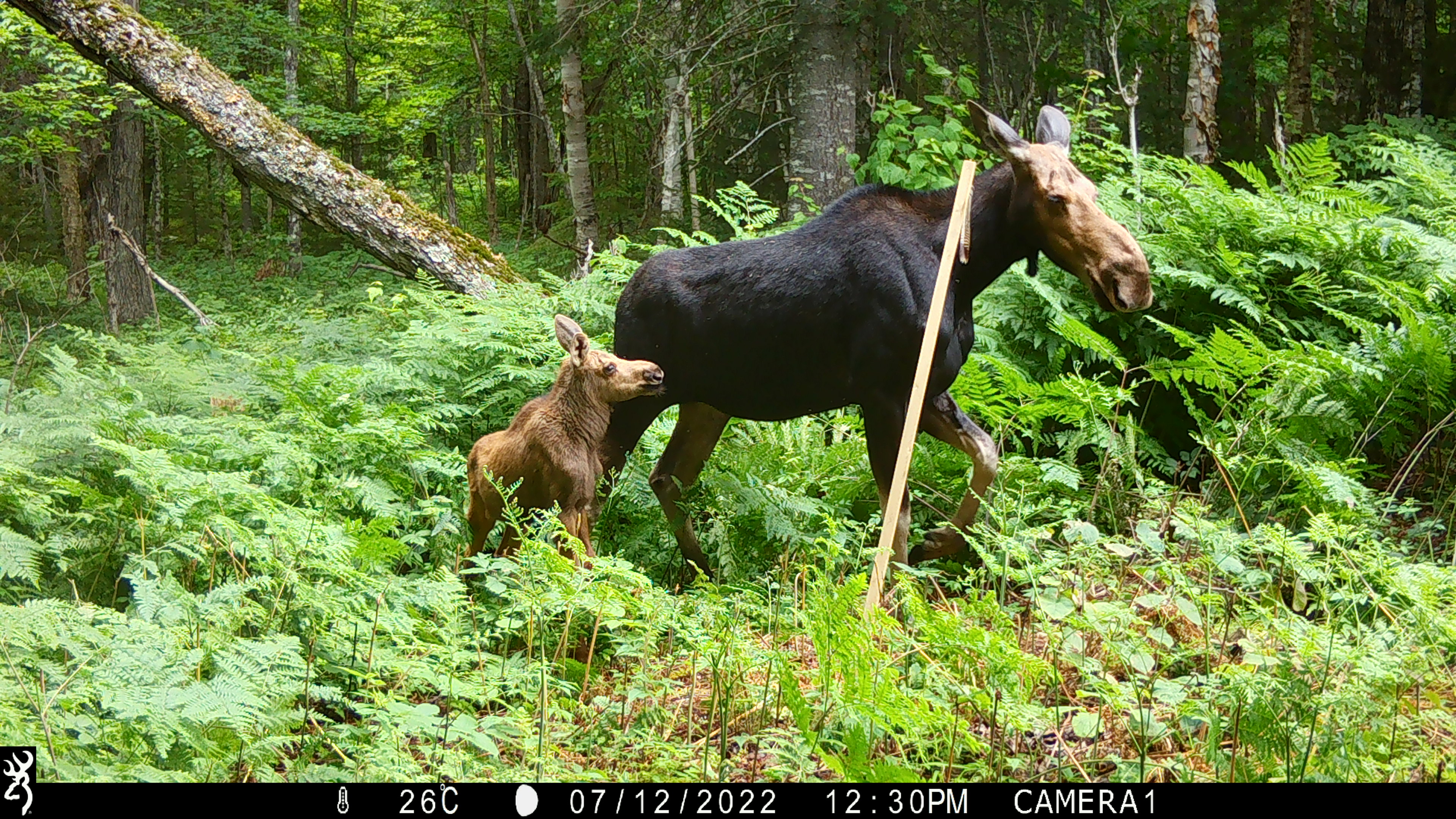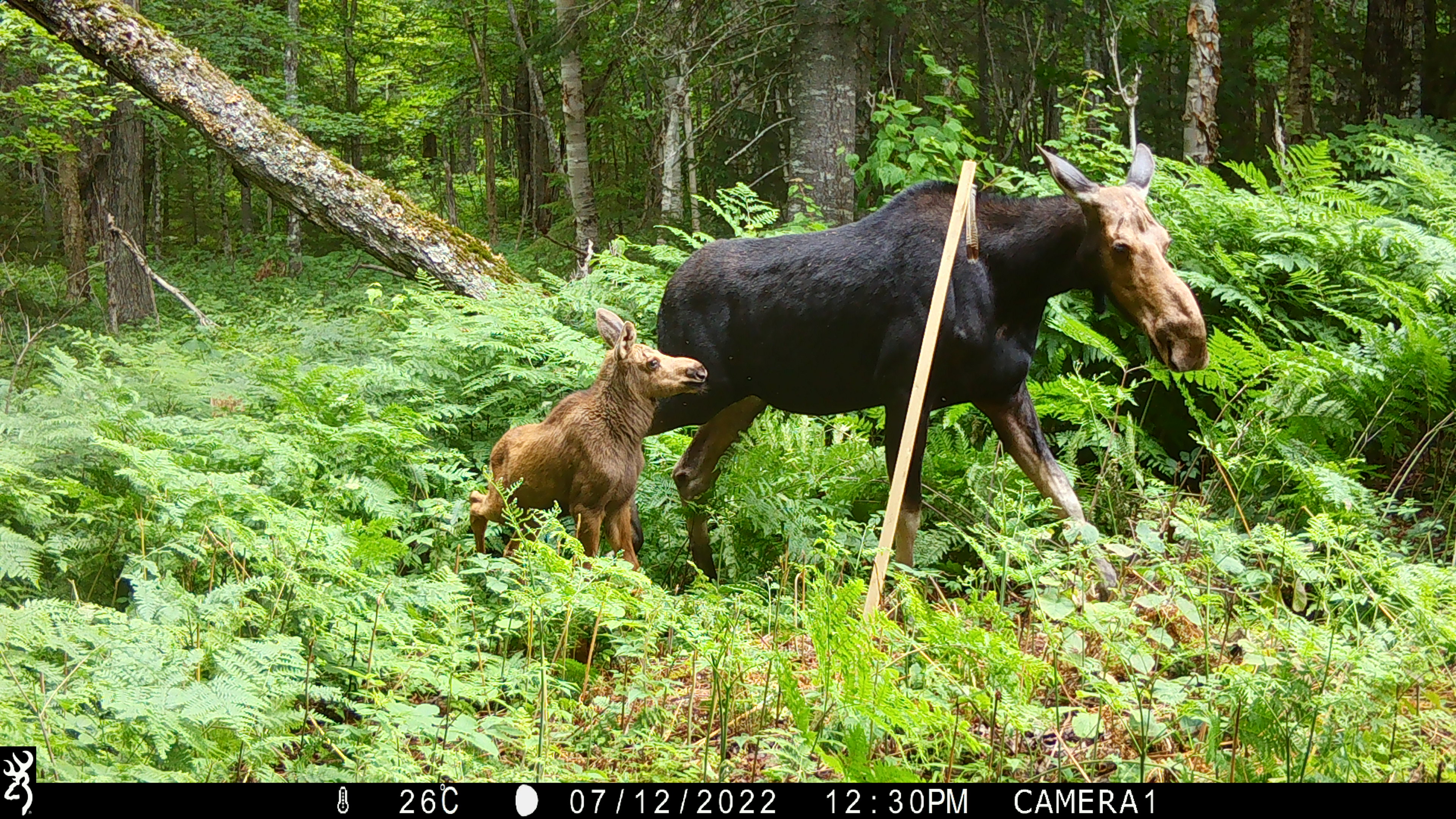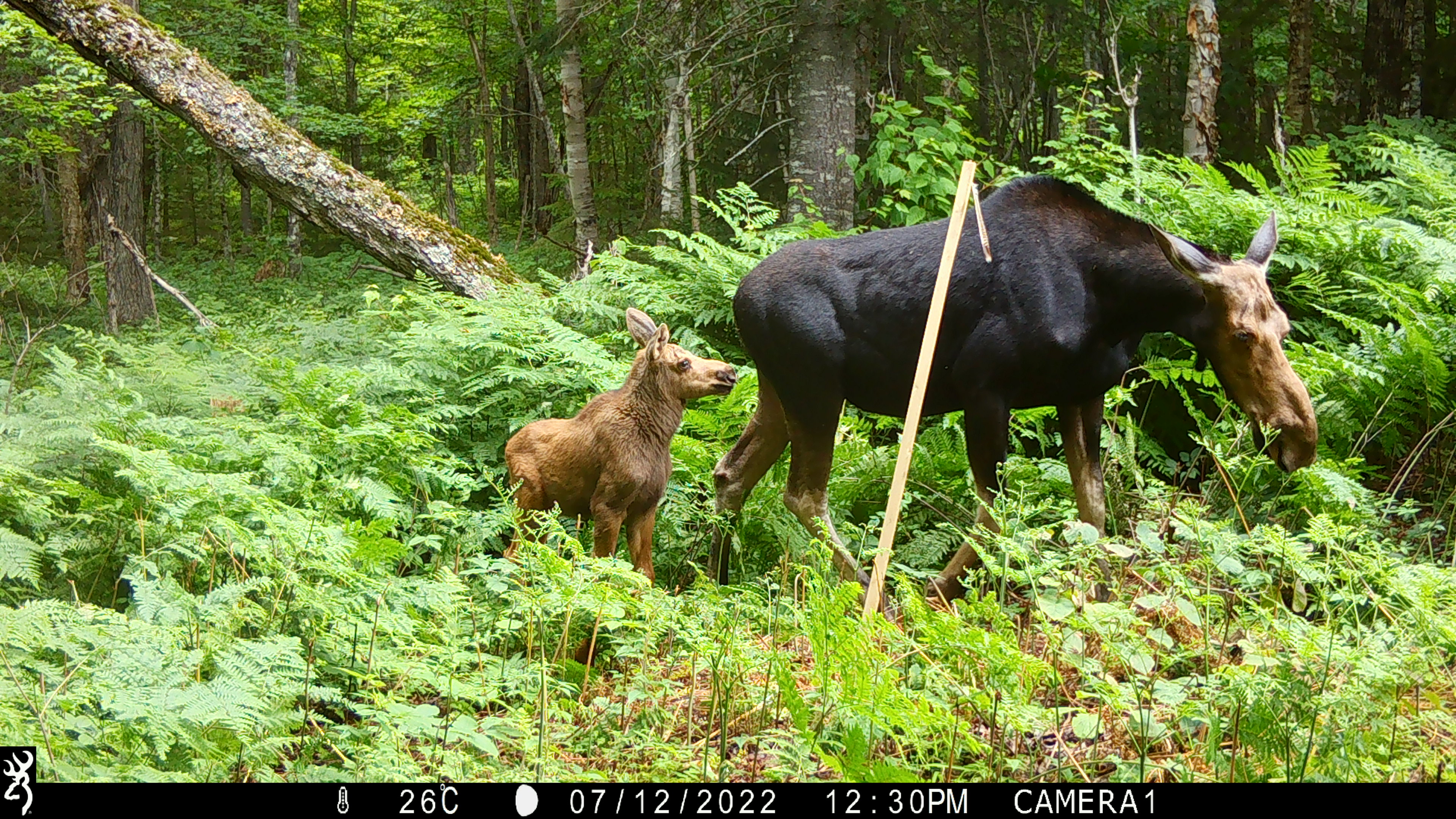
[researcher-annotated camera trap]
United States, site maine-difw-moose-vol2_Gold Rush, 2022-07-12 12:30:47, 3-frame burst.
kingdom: Animalia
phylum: Chordata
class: Mammalia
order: Artiodactyla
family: Cervidae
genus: Alces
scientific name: Alces alces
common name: moose